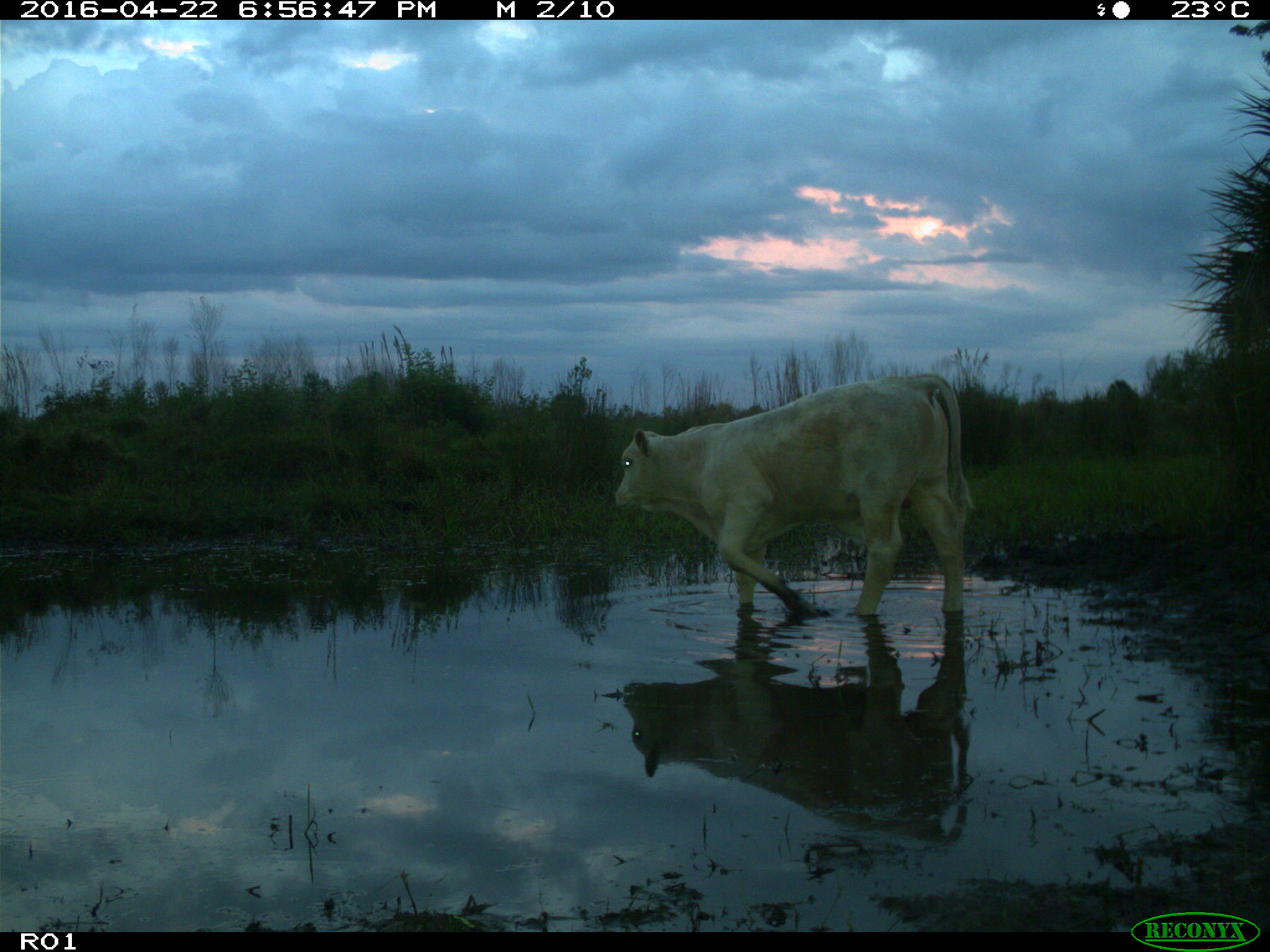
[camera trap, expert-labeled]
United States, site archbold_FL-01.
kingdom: Animalia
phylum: Chordata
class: Mammalia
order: Artiodactyla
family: Bovidae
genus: Bos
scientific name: Bos taurus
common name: domestic cow